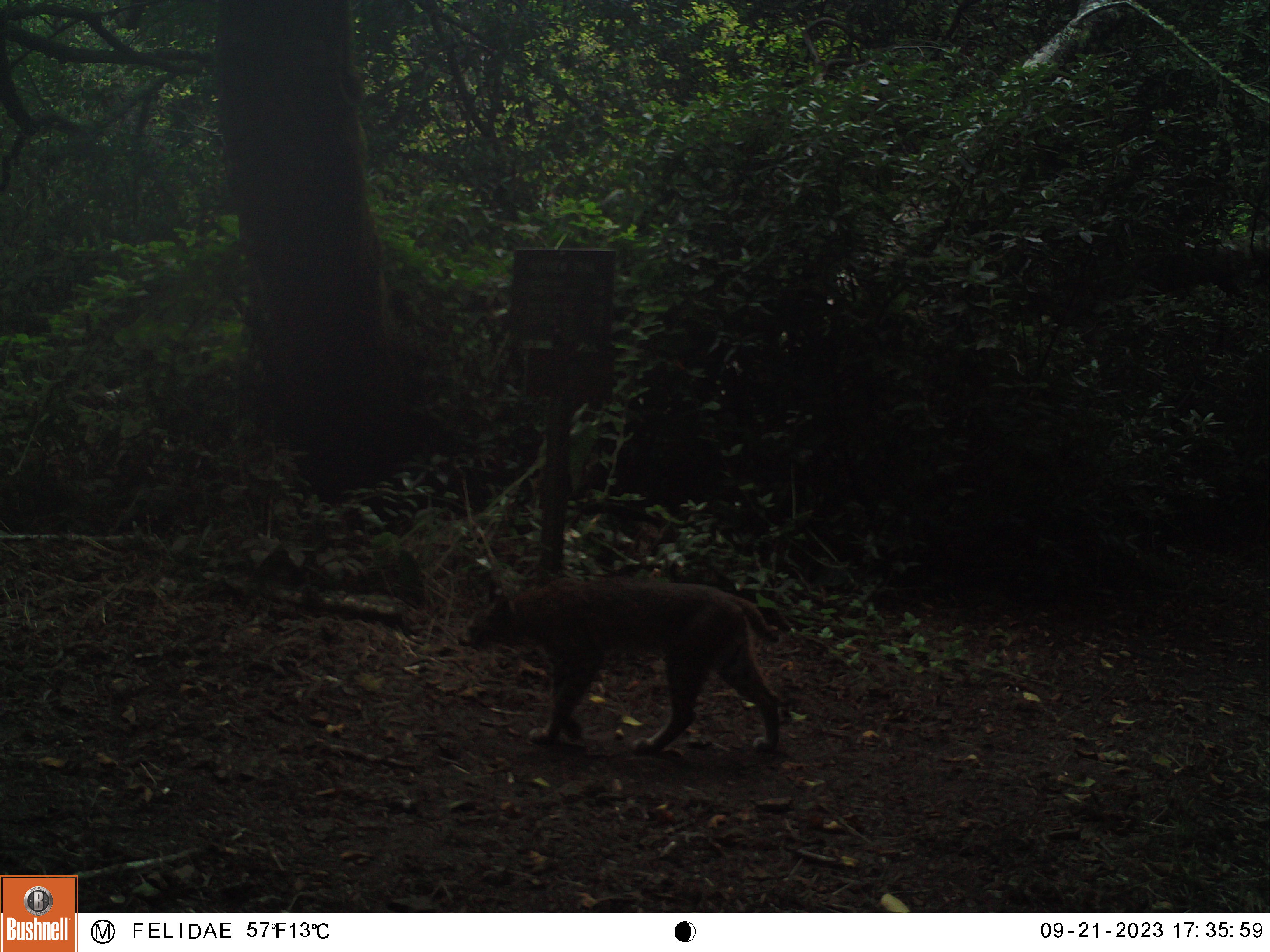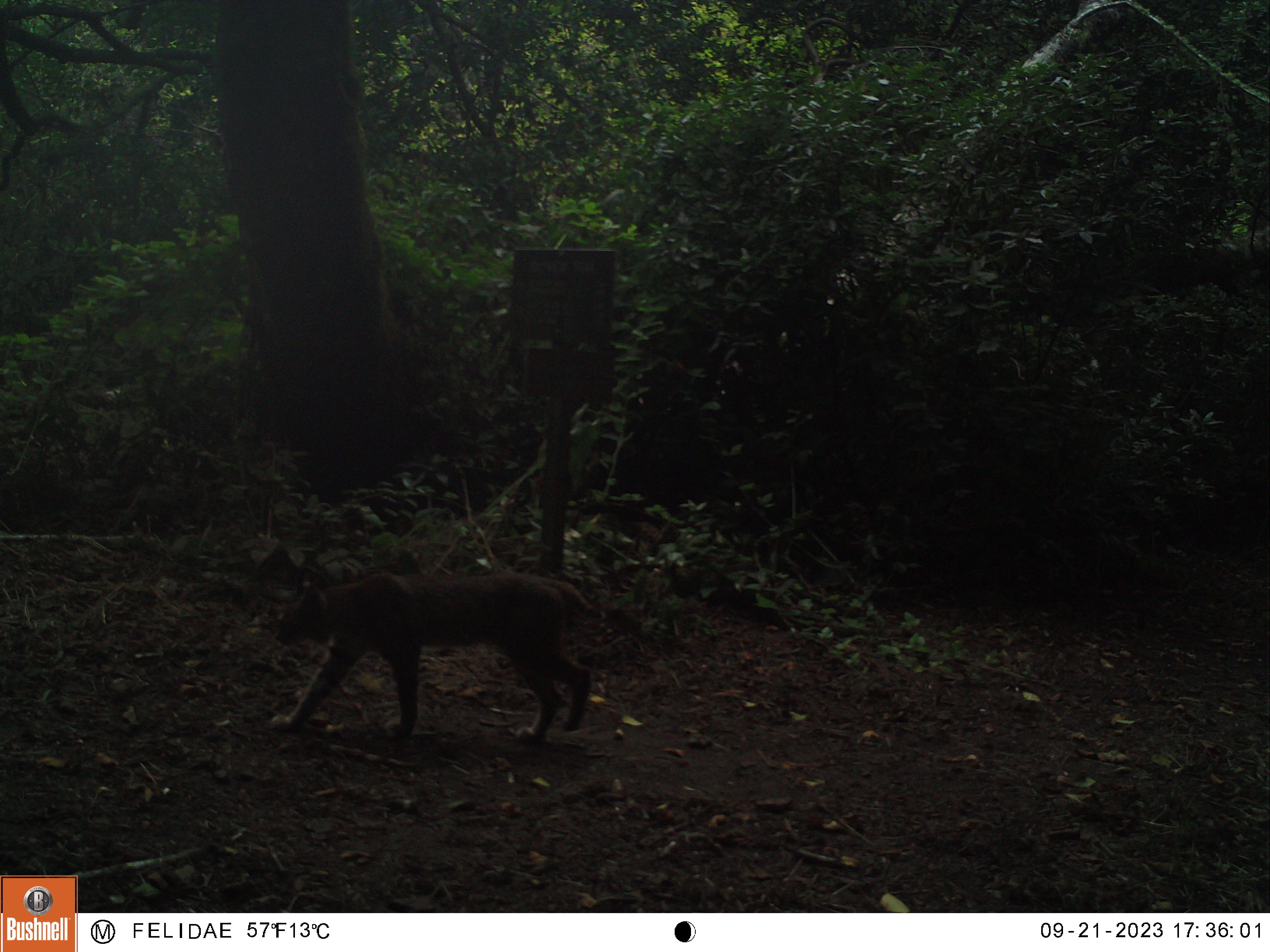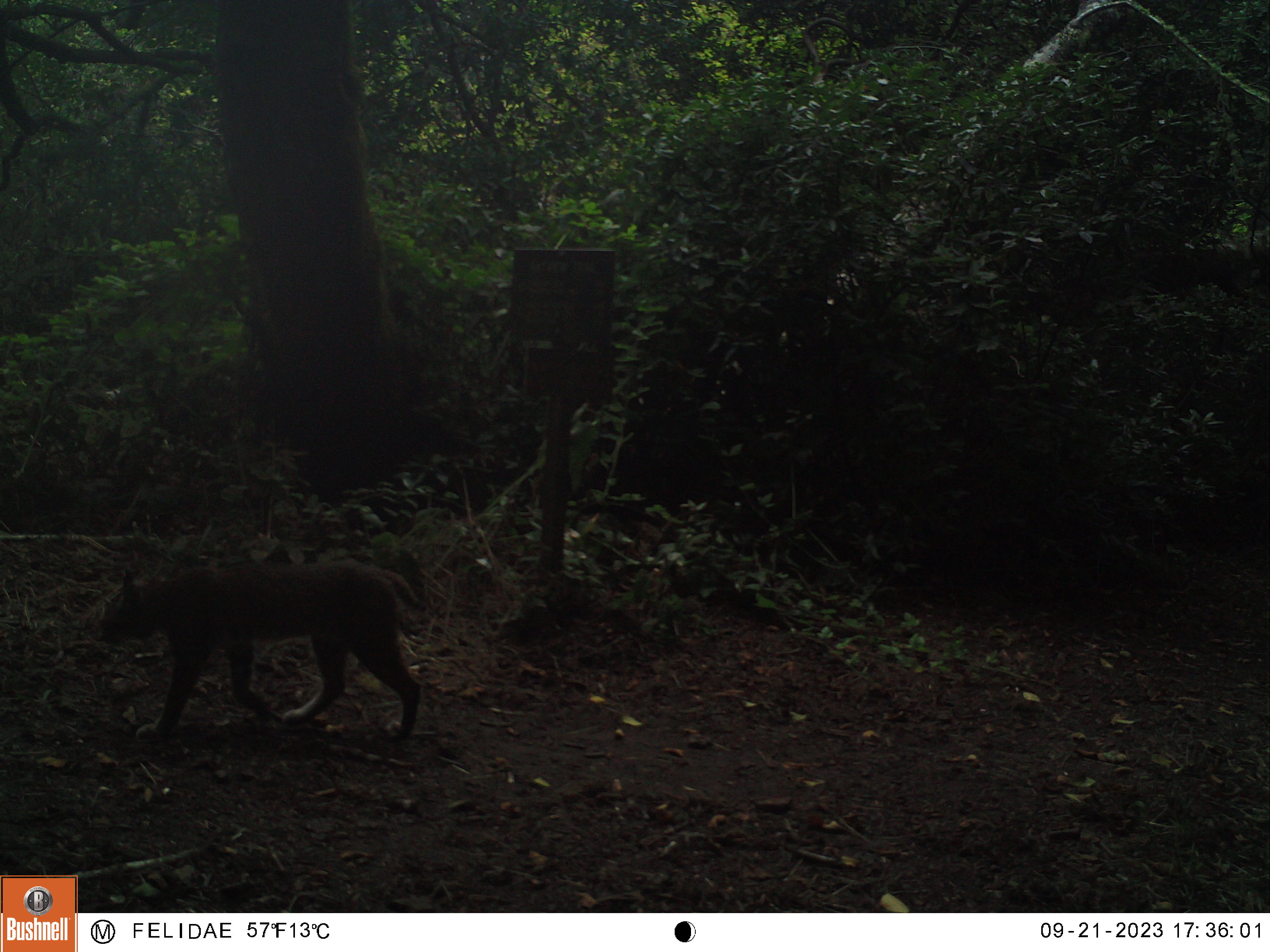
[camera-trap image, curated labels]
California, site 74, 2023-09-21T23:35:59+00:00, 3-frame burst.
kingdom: Animalia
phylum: Chordata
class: Mammalia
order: Carnivora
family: Felidae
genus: Lynx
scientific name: Lynx rufus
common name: bobcat